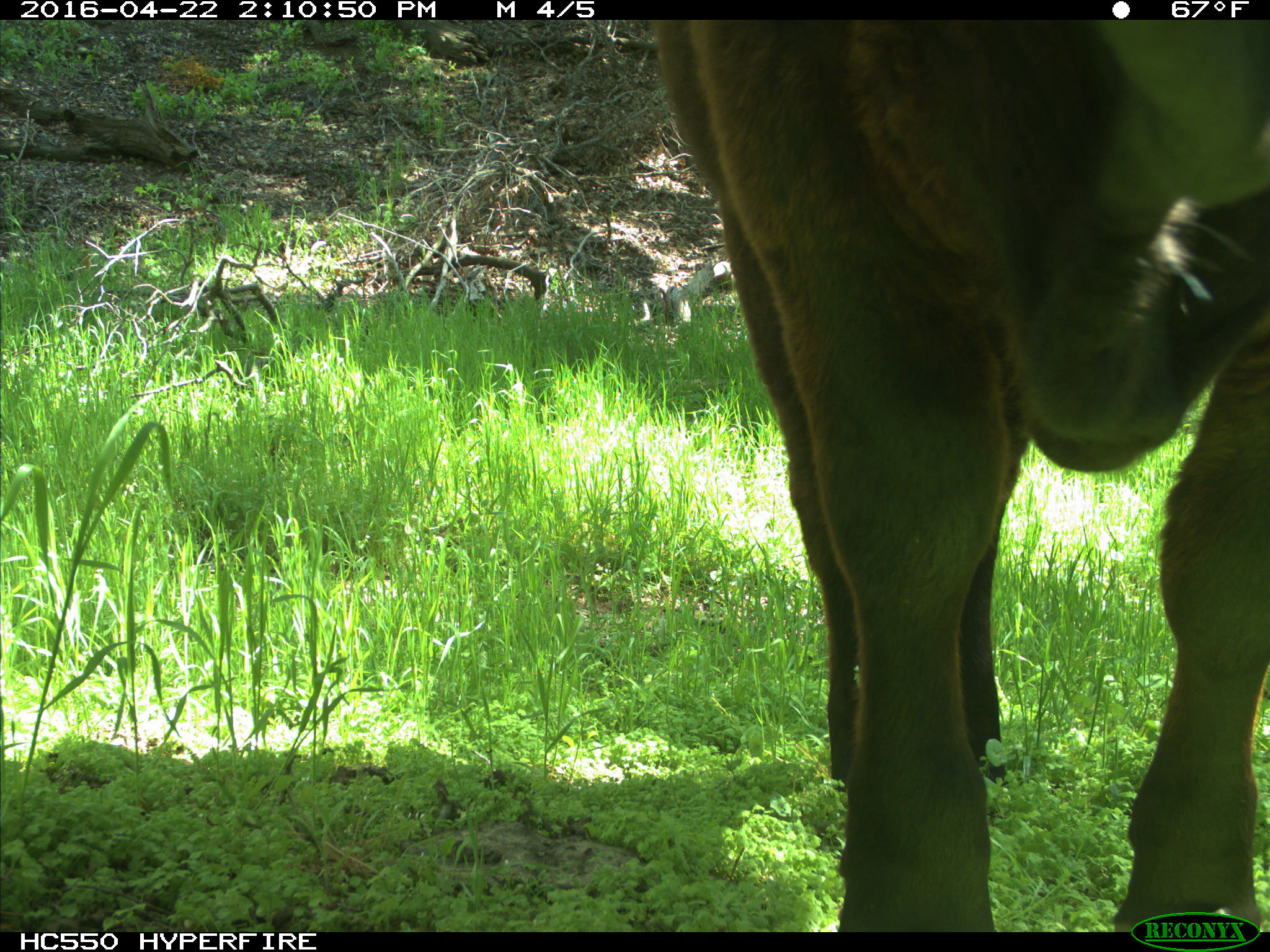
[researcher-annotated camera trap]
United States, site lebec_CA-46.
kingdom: Animalia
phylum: Chordata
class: Mammalia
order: Artiodactyla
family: Bovidae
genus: Bos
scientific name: Bos taurus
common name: domestic cow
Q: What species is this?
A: Bos taurus (domestic cow).